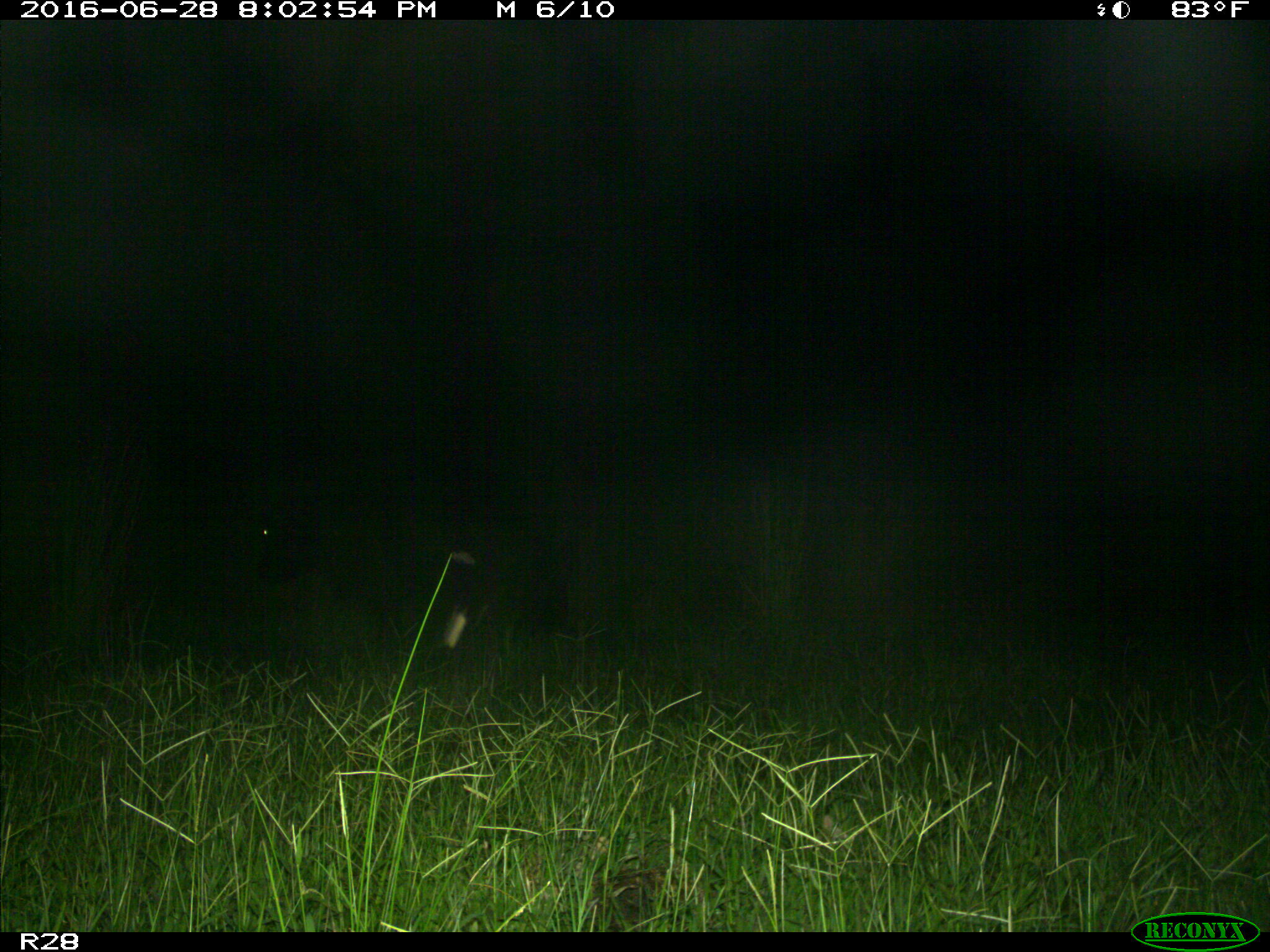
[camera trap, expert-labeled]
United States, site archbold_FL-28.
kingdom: Animalia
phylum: Chordata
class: Mammalia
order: Artiodactyla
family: Bovidae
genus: Bos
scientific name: Bos taurus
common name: domestic cow